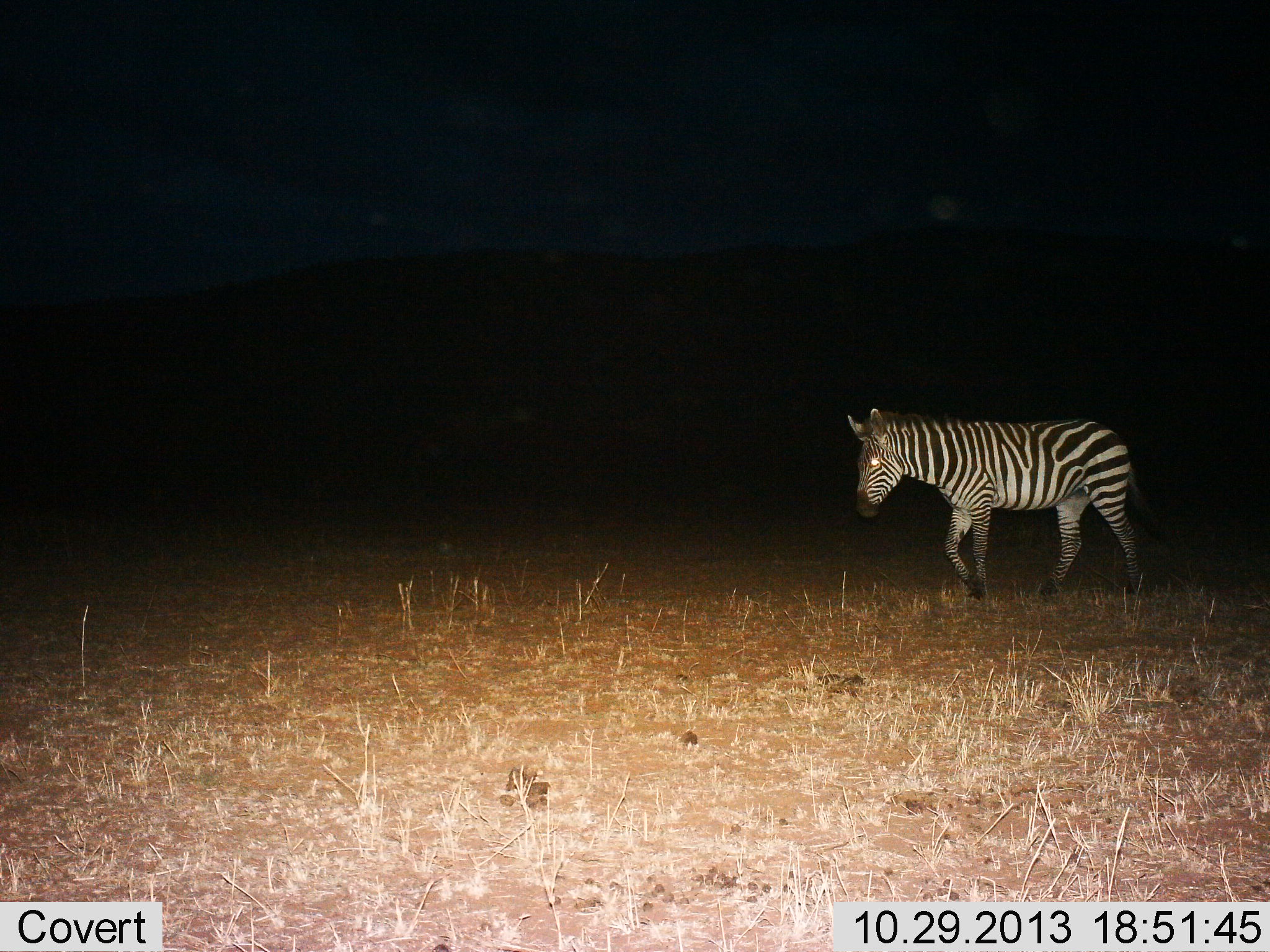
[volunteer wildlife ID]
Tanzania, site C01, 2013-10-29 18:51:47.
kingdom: Animalia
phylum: Chordata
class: Mammalia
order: Perissodactyla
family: Equidae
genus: Equus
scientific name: Equus quagga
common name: plains zebra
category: zebra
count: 1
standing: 10%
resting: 0%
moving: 90%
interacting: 0%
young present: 0%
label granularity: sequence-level